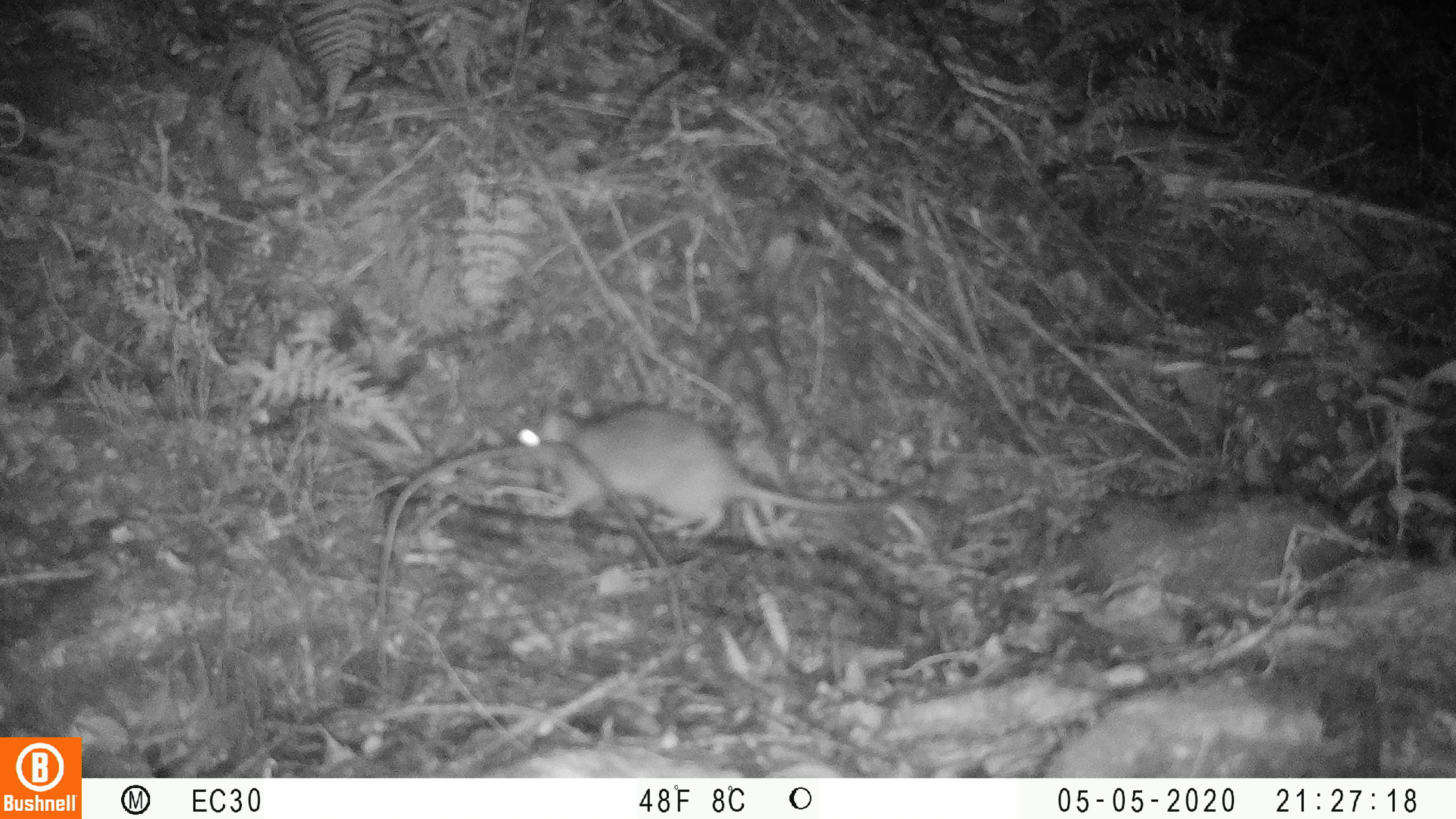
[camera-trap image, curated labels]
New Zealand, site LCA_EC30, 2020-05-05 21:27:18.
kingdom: Animalia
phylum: Chordata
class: Mammalia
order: Rodentia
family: Muridae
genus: Rattus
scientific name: Rattus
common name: rat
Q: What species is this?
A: Rat (Rattus).